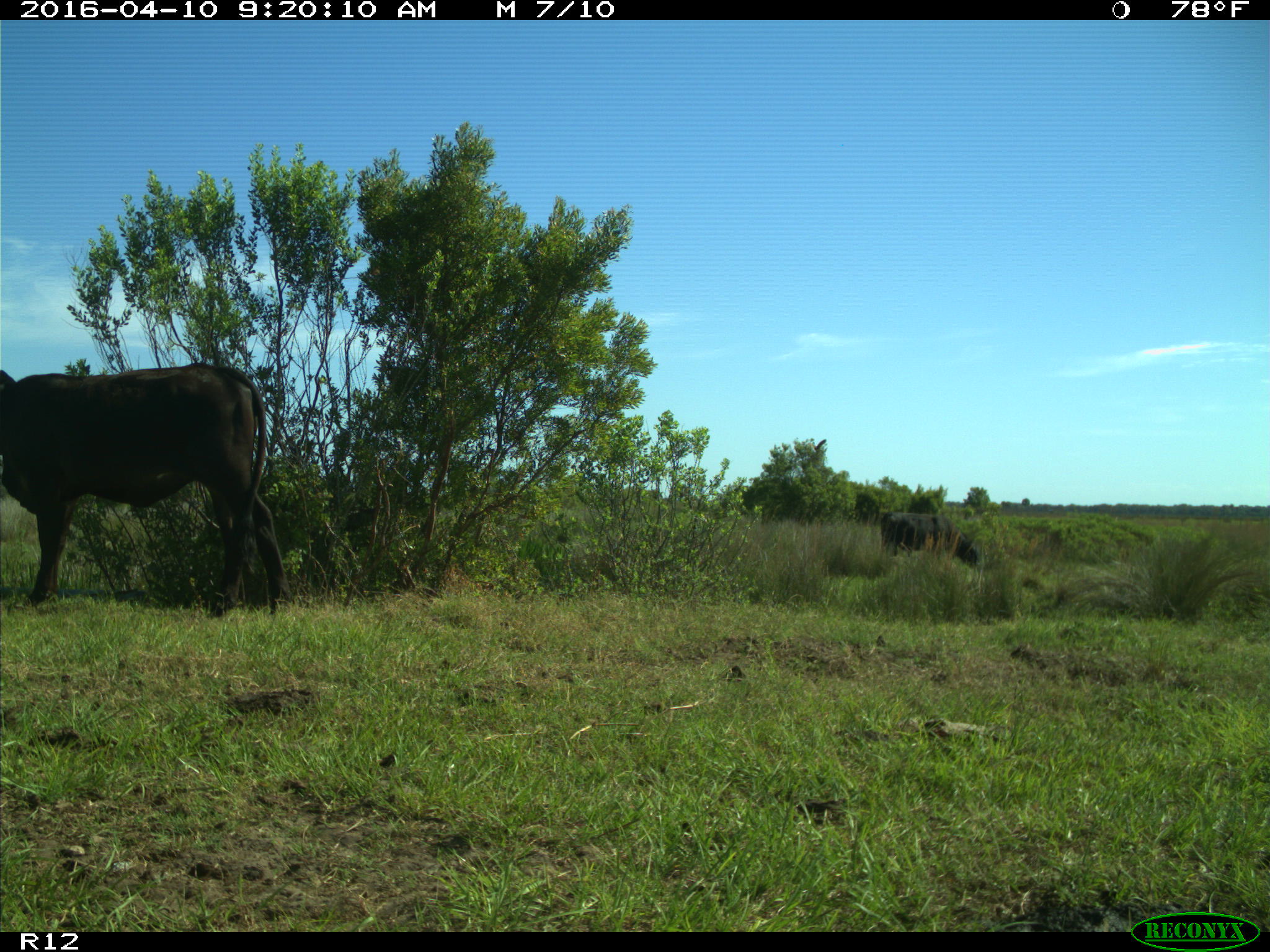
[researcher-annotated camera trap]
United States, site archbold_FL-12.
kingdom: Animalia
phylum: Chordata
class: Mammalia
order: Artiodactyla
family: Bovidae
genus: Bos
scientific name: Bos taurus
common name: domestic cow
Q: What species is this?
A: Bos taurus (domestic cow).